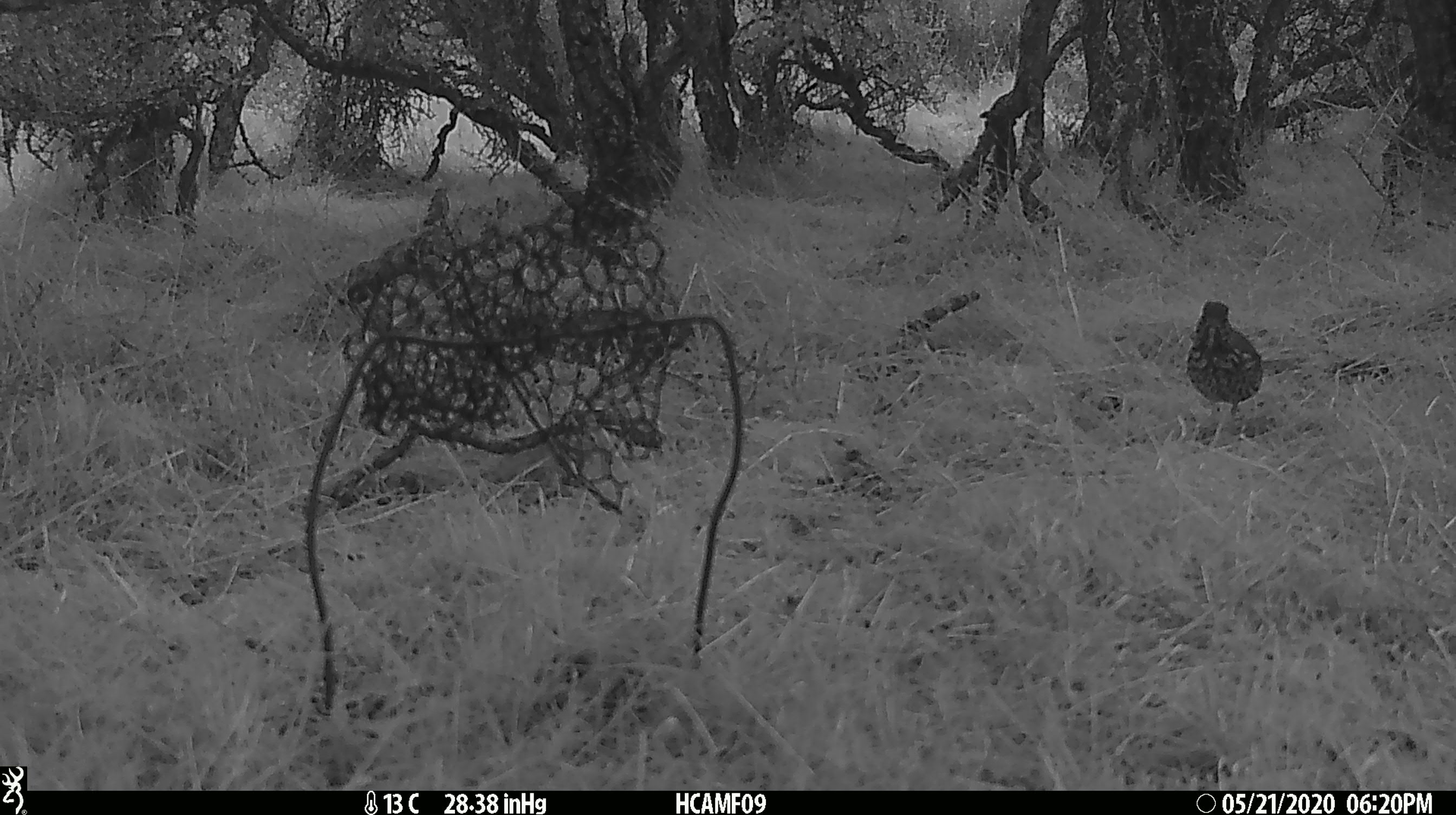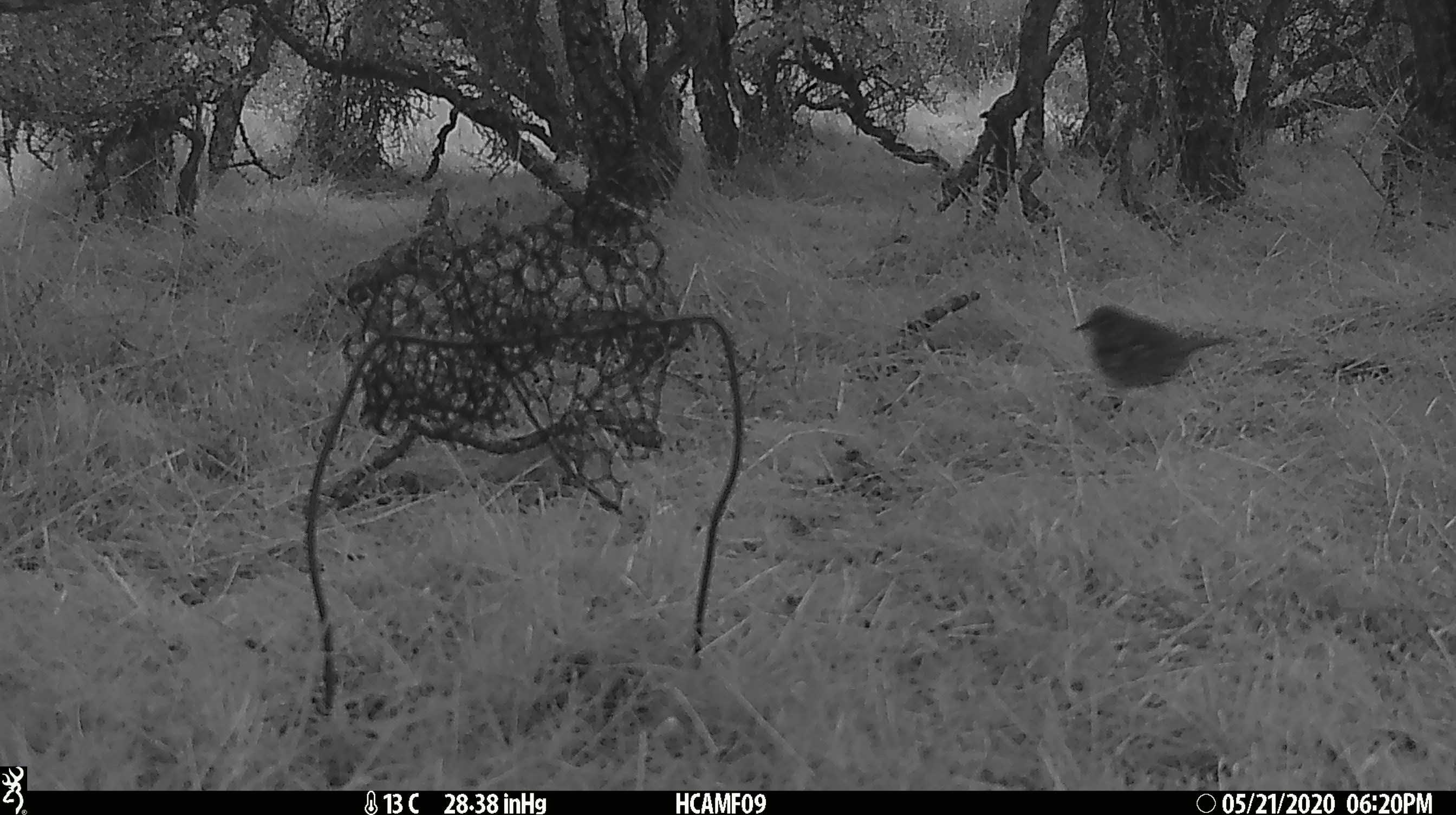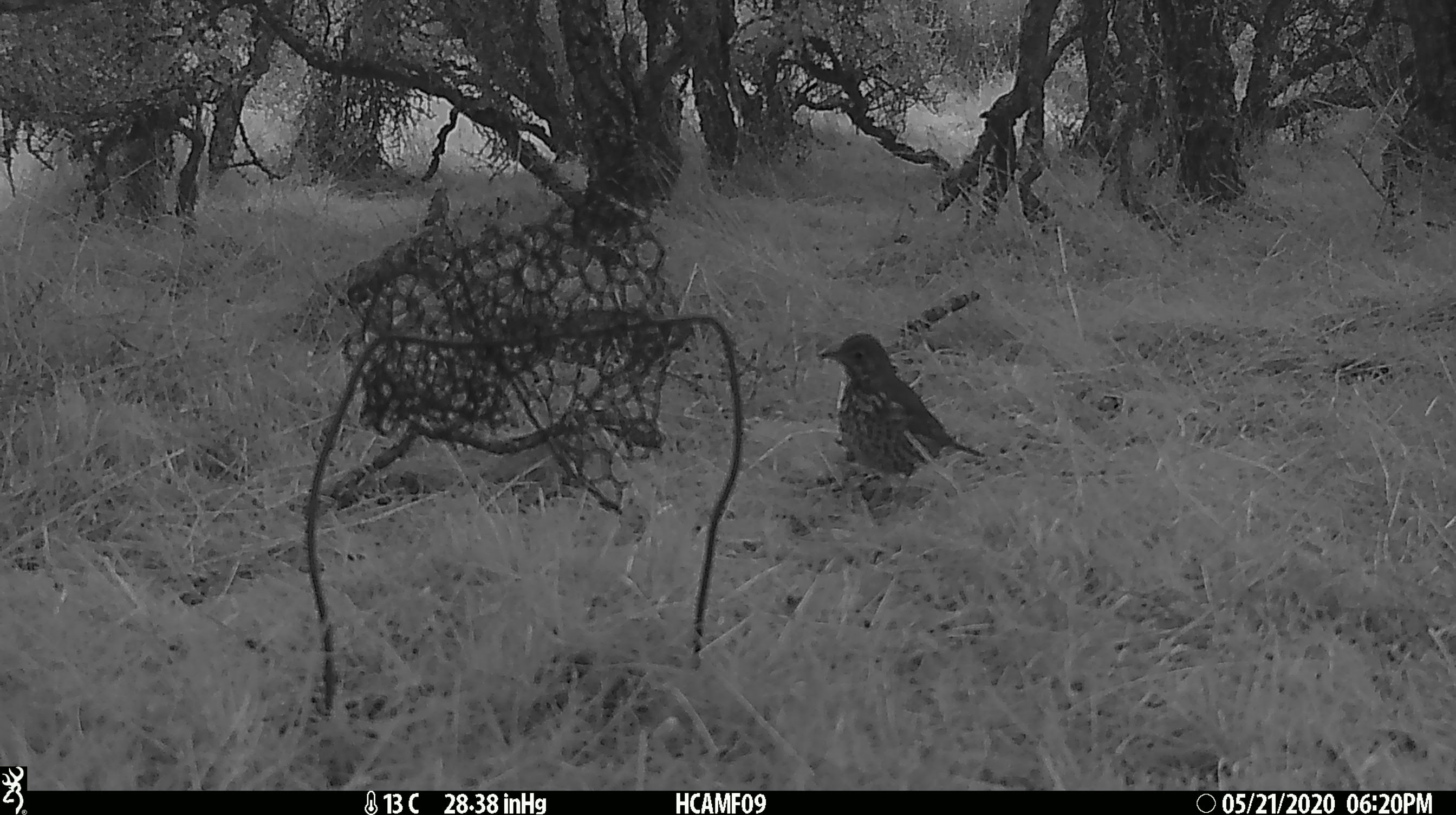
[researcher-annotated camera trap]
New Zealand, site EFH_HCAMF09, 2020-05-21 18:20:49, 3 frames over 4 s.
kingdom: Animalia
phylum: Chordata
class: Aves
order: Passeriformes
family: Turdidae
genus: Turdus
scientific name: Turdus philomelos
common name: song thrush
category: thrush